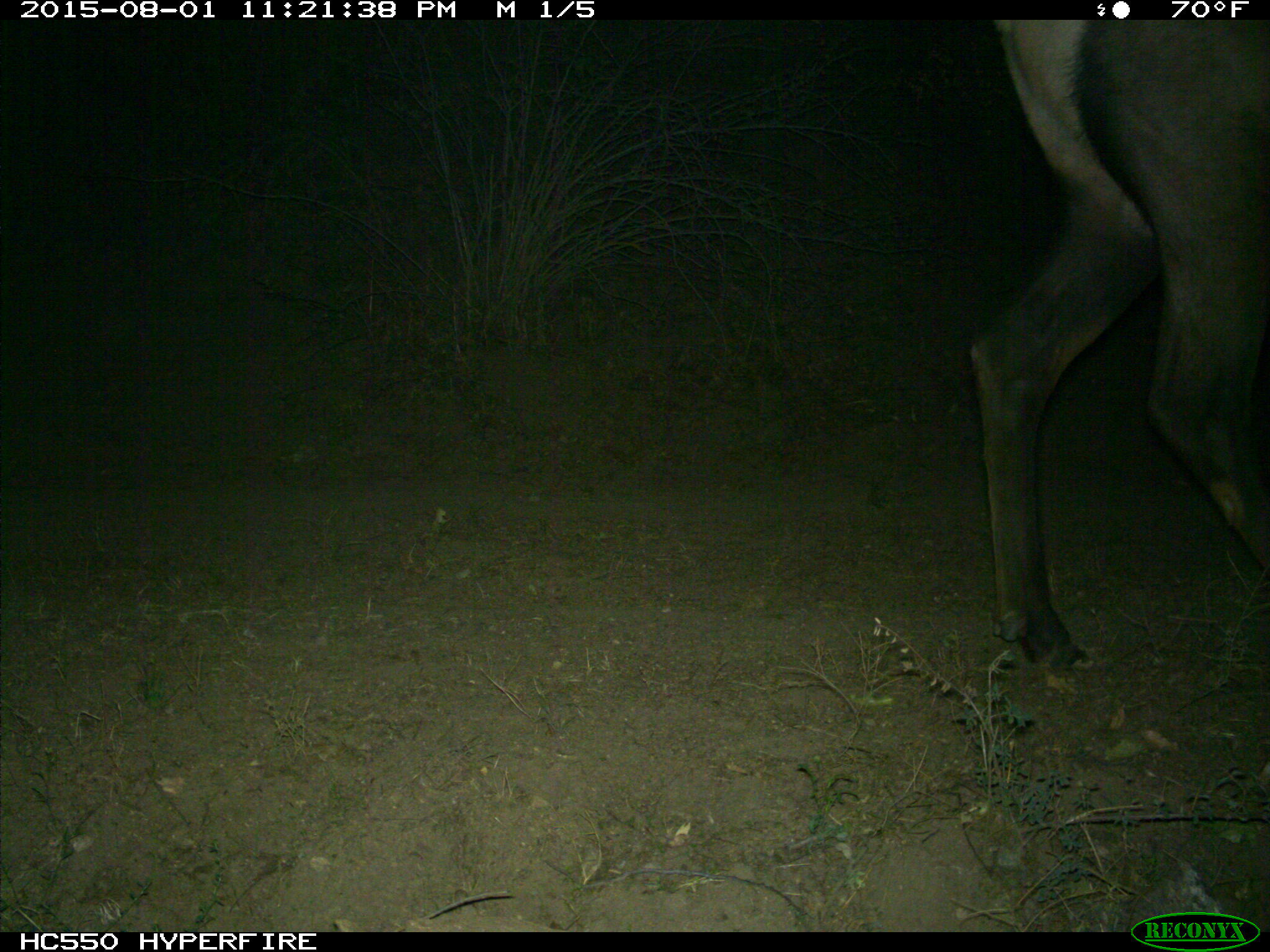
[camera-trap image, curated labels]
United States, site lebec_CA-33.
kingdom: Animalia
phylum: Chordata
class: Mammalia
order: Artiodactyla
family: Cervidae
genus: Cervus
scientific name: Cervus canadensis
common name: elk